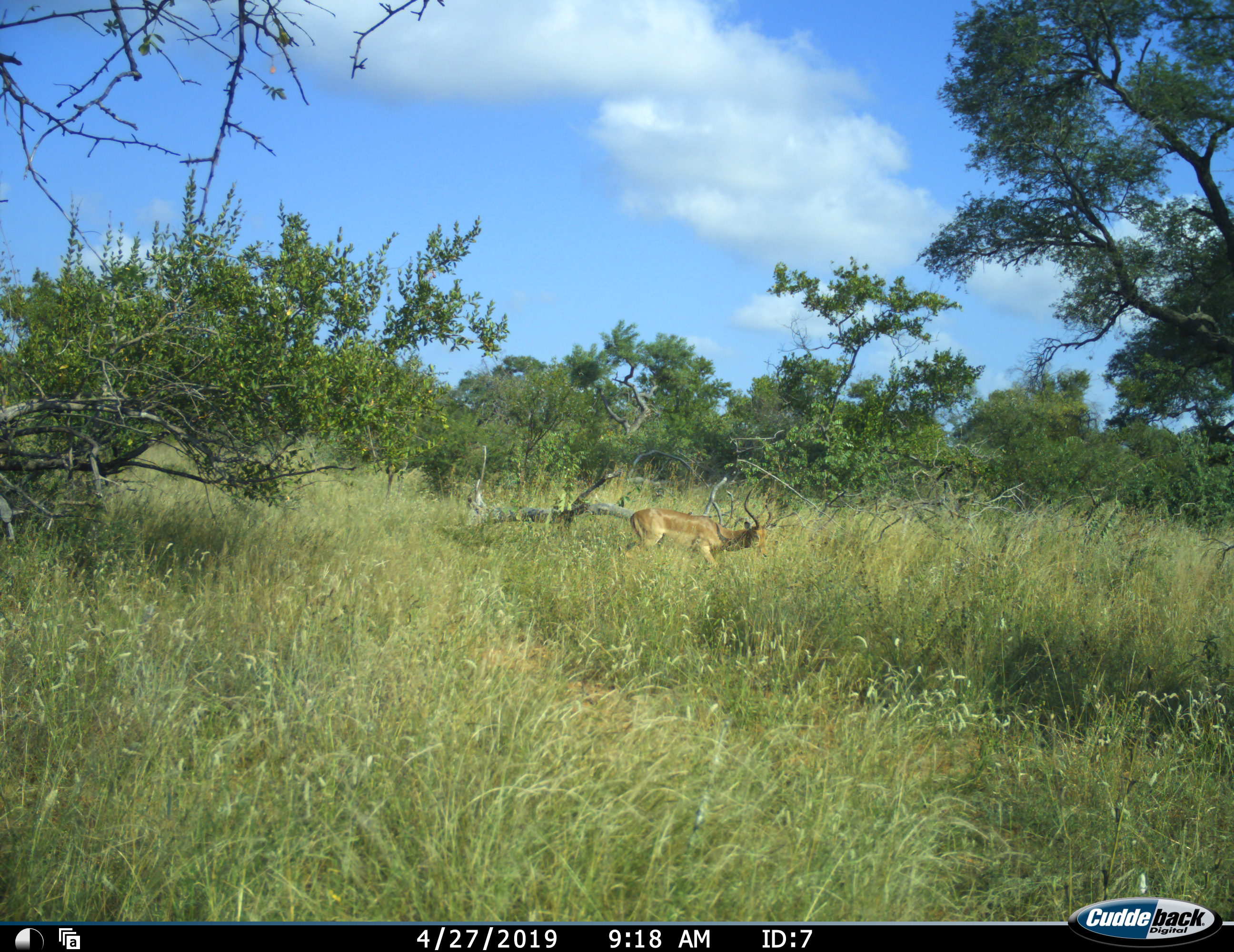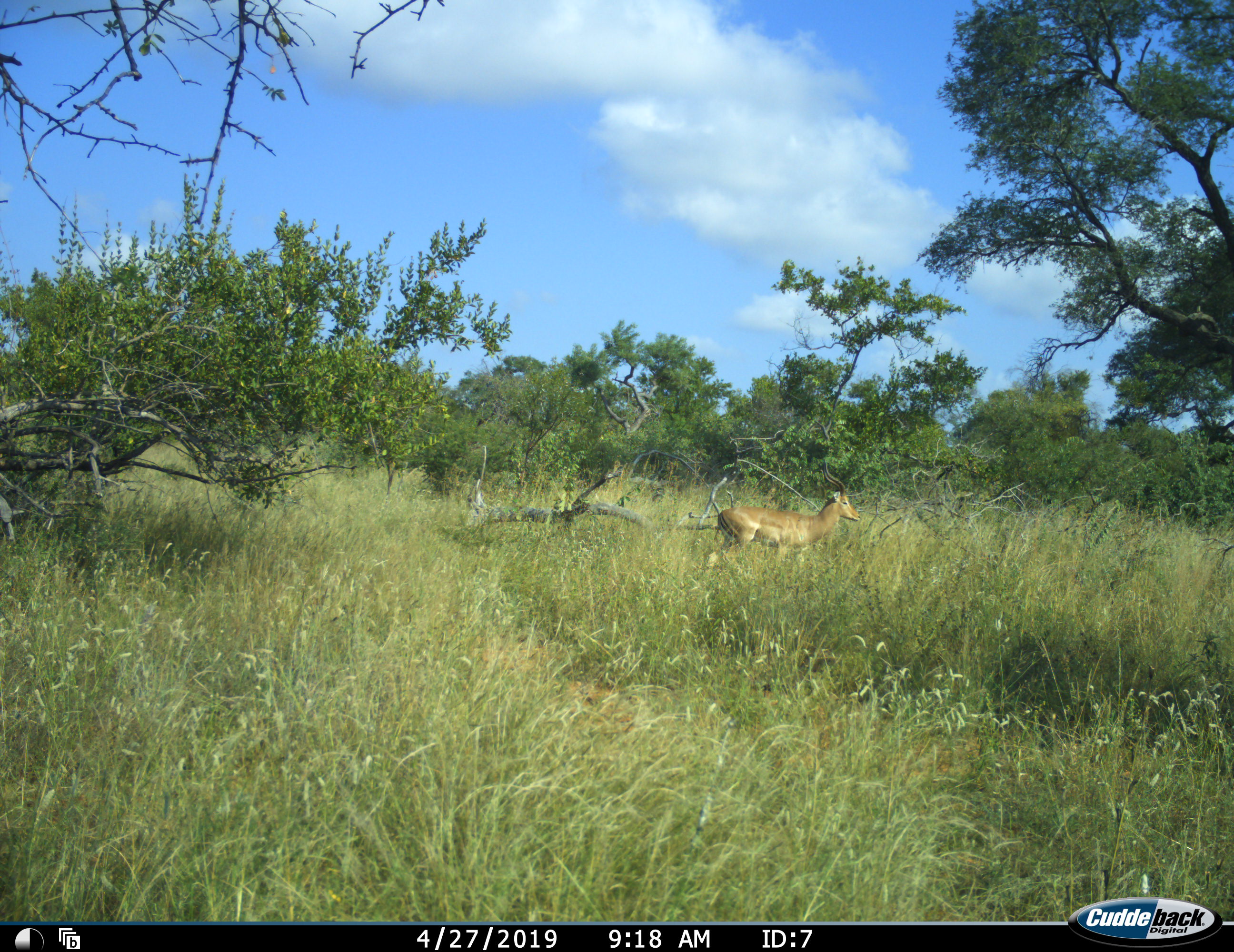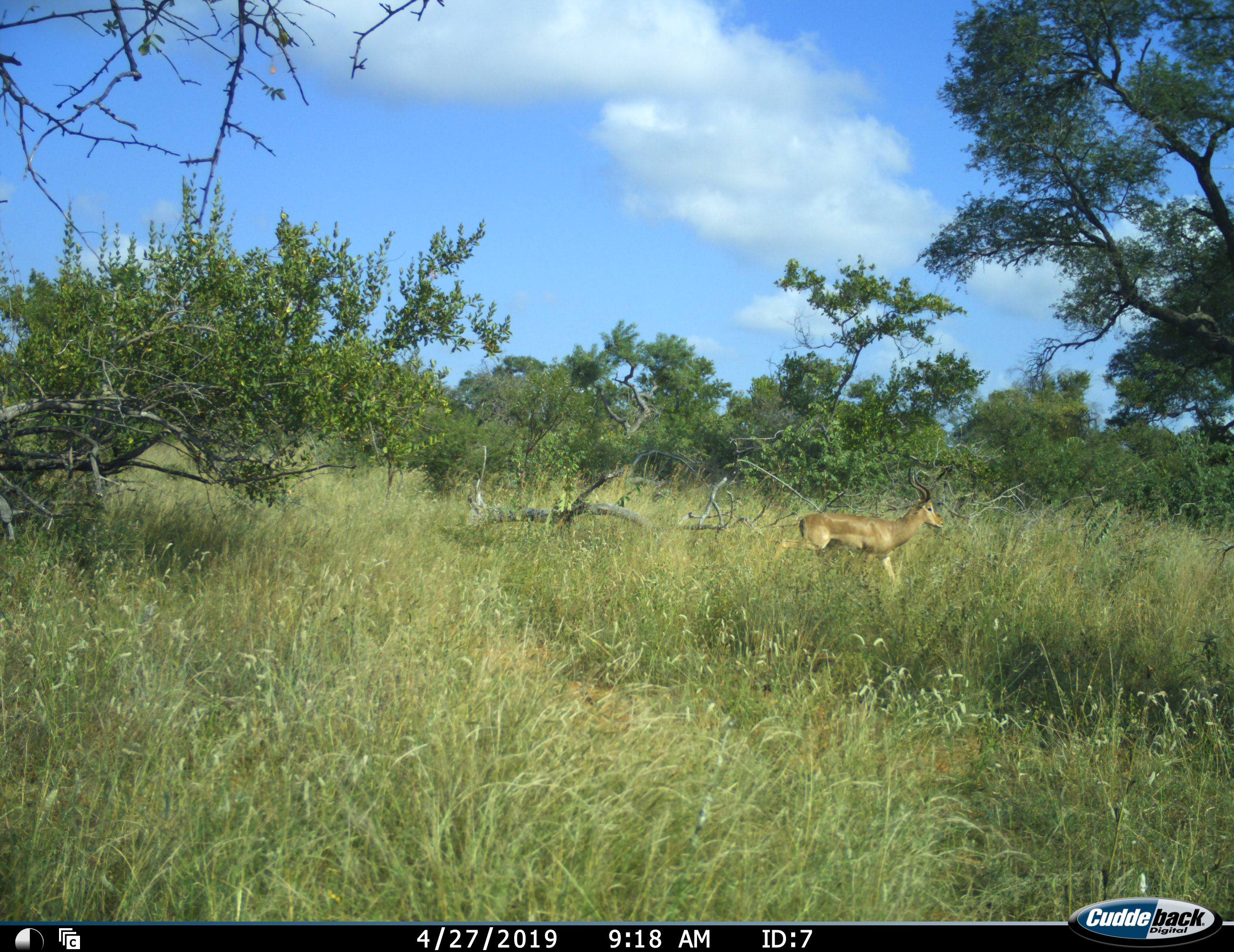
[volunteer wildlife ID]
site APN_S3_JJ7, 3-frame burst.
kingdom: Animalia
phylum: Chordata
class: Mammalia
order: Artiodactyla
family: Bovidae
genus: Aepyceros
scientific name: Aepyceros melampus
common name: impala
Impala (Aepyceros melampus), count 1. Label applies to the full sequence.